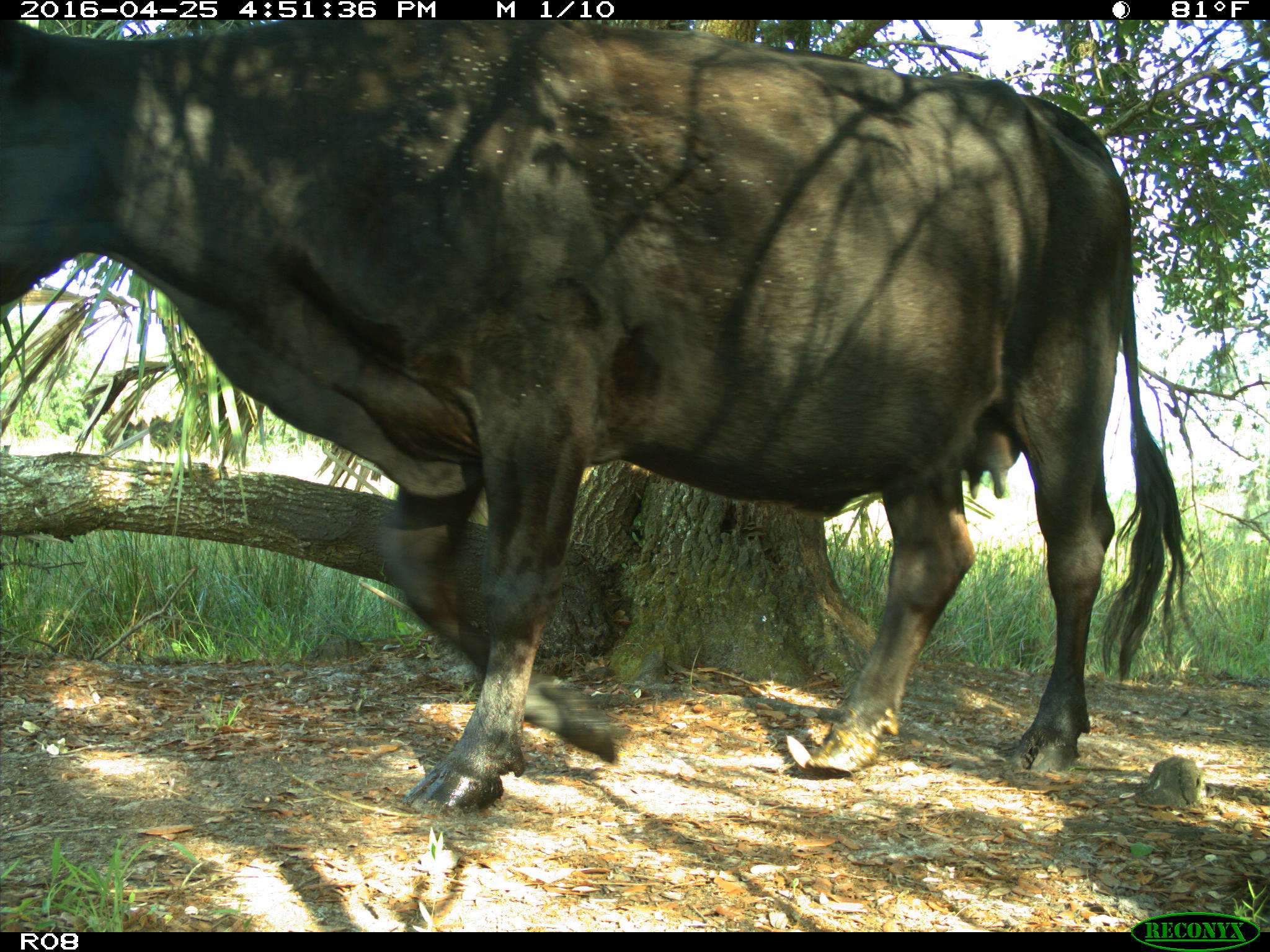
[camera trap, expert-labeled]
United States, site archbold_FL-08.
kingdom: Animalia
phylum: Chordata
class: Mammalia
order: Artiodactyla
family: Bovidae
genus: Bos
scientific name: Bos taurus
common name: domestic cow